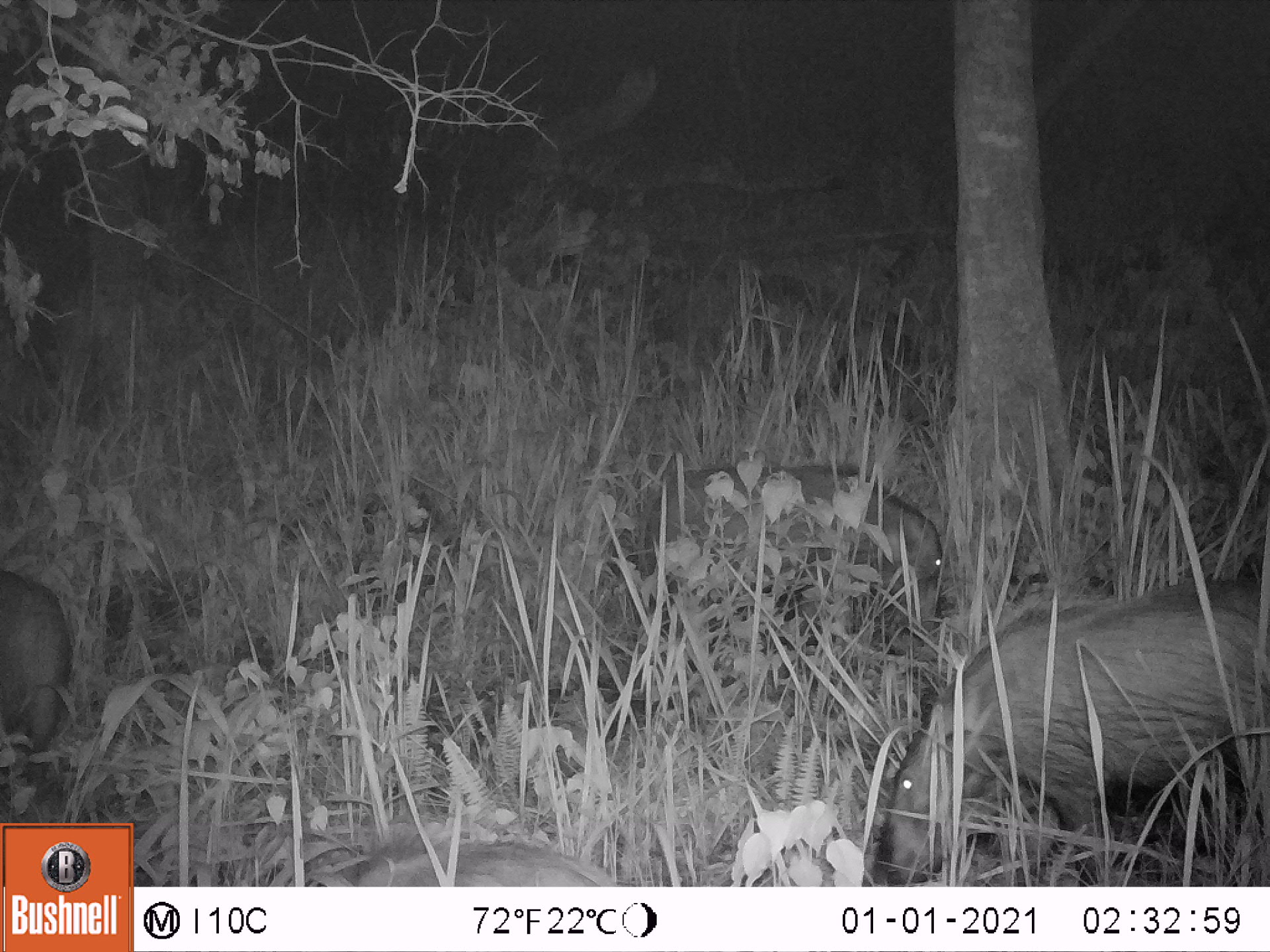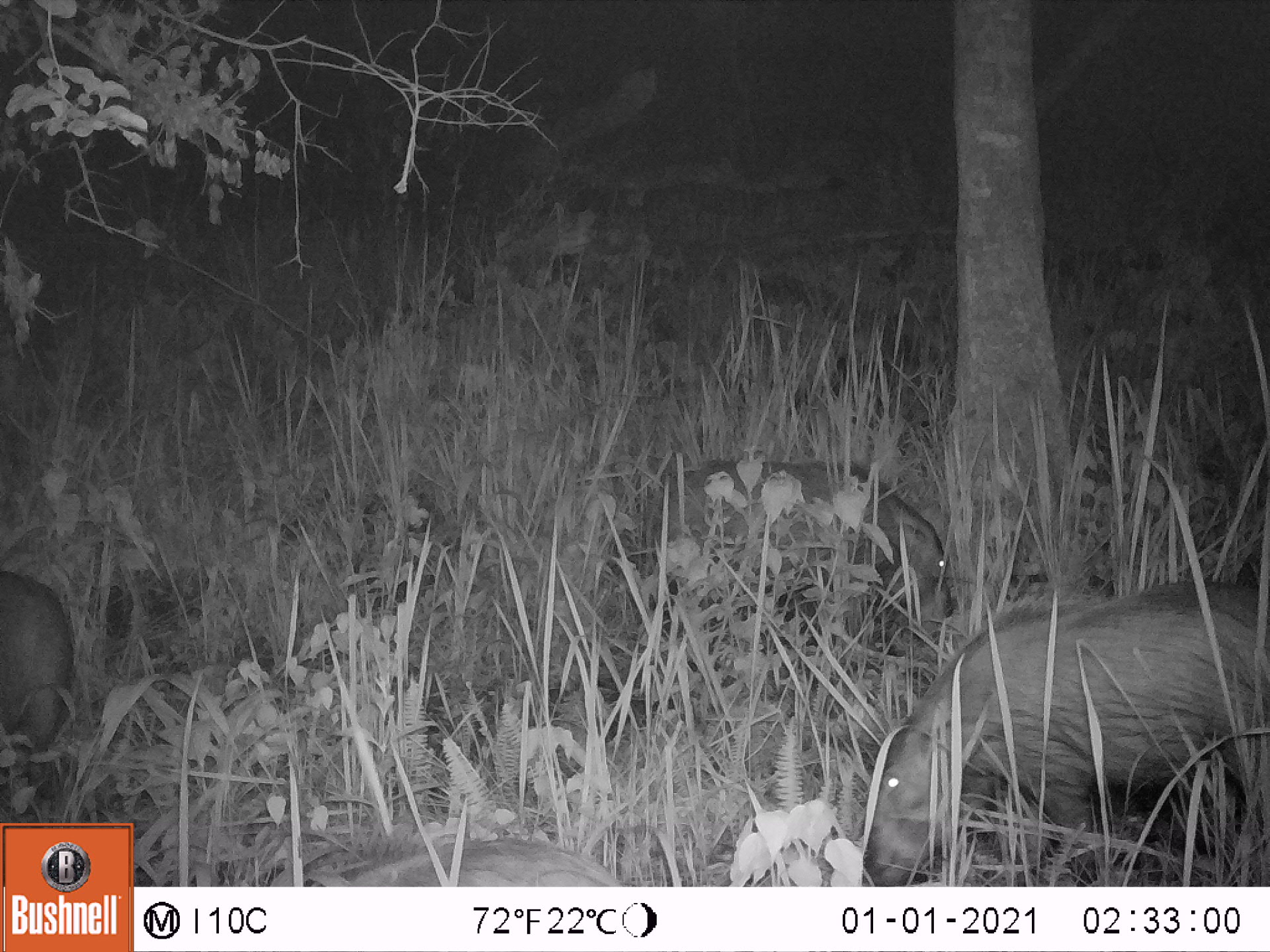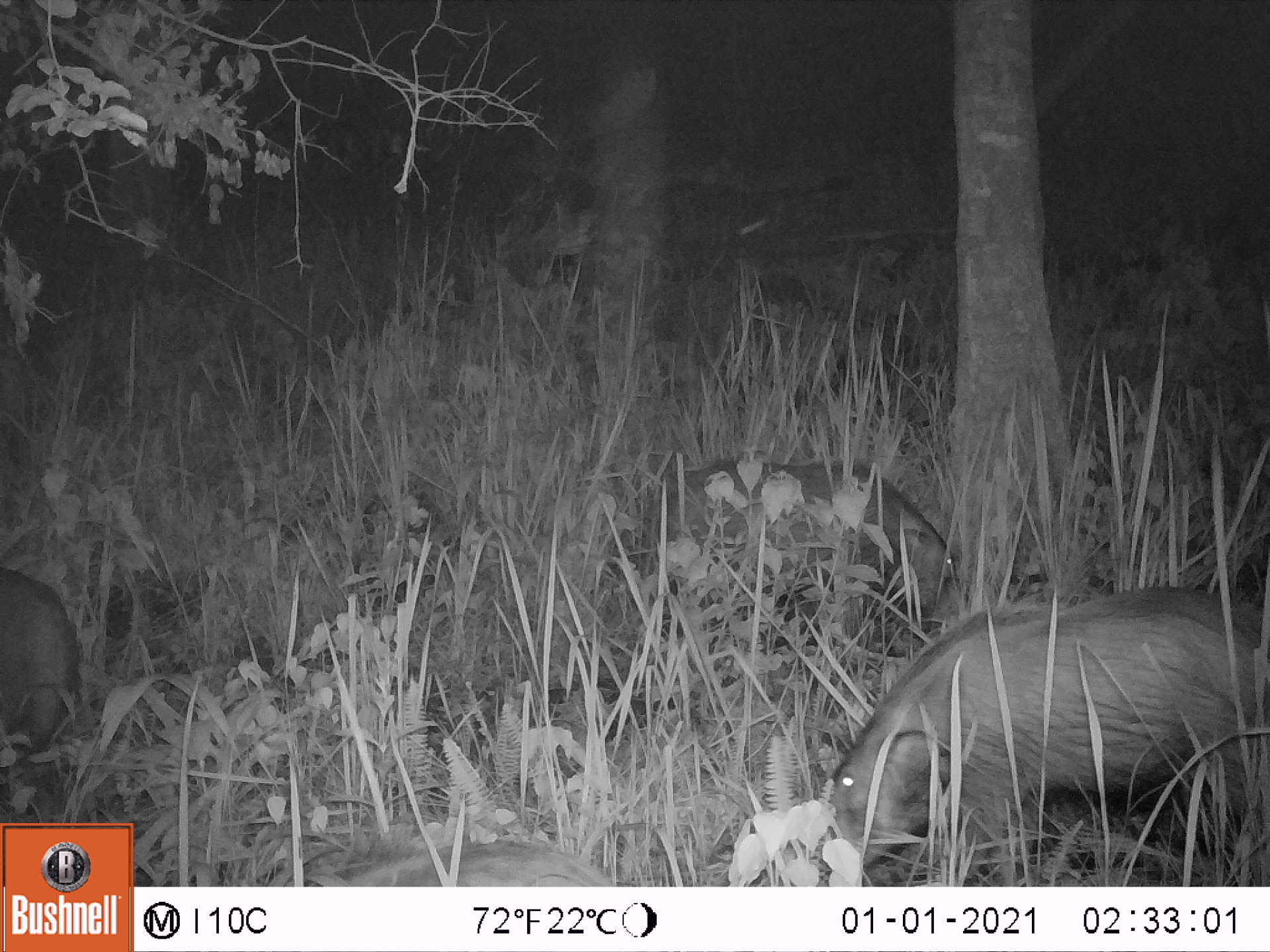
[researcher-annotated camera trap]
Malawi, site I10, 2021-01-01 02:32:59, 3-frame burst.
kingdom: Animalia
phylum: Chordata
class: Mammalia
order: Artiodactyla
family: Suidae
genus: Potamochoerus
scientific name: Potamochoerus larvatus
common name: bushpig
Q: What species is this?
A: Bushpig (Potamochoerus larvatus).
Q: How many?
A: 4.